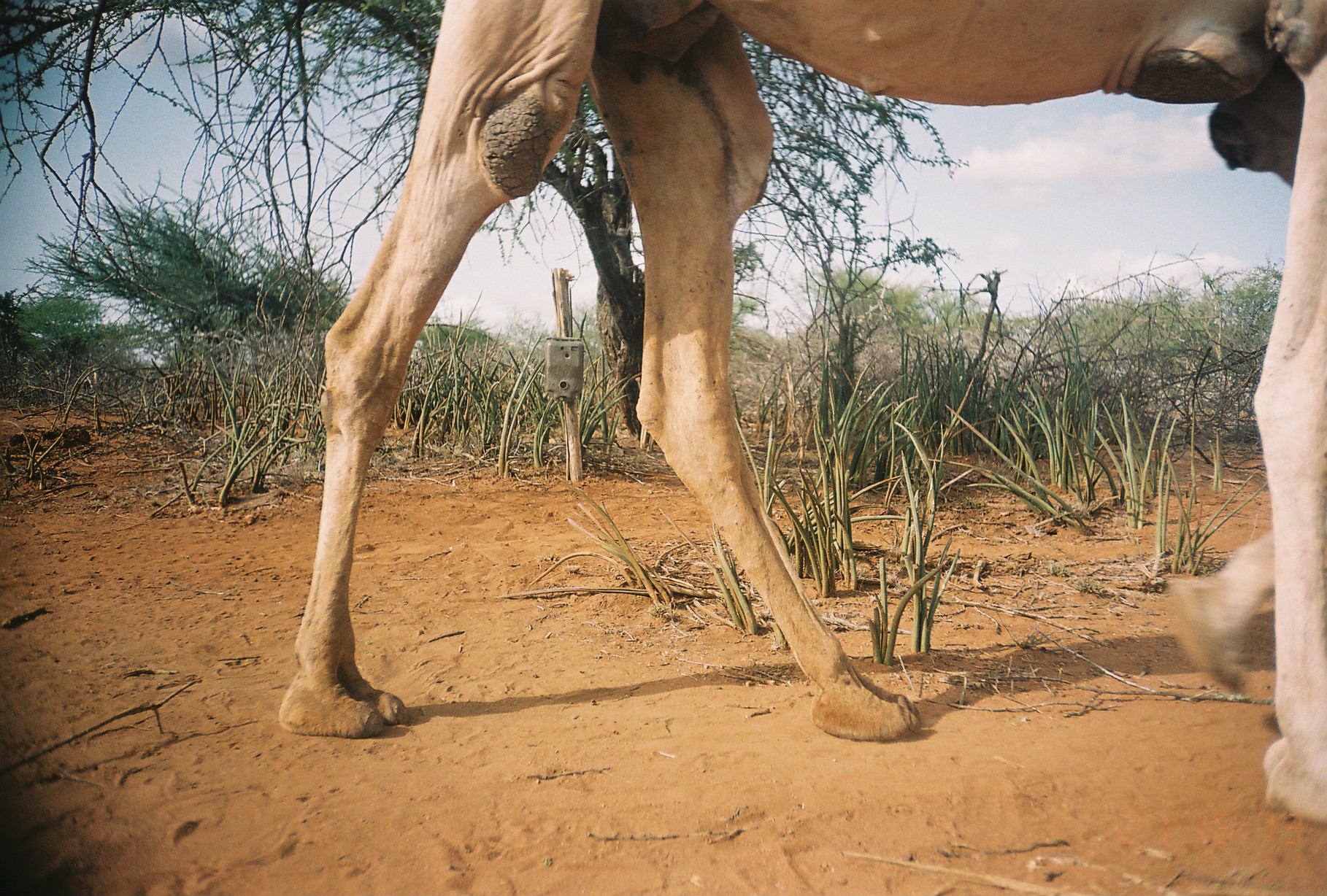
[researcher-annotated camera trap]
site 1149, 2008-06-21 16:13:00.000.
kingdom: Animalia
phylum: Chordata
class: Mammalia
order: Artiodactyla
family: Camelidae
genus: Camelus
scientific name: Camelus dromedarius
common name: dromedary camel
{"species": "Camelus dromedarius (dromedary camel)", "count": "1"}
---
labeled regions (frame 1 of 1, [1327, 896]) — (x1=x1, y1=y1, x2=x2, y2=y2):
camelus dromedarius: (x1=274, y1=0, x2=1327, y2=830)